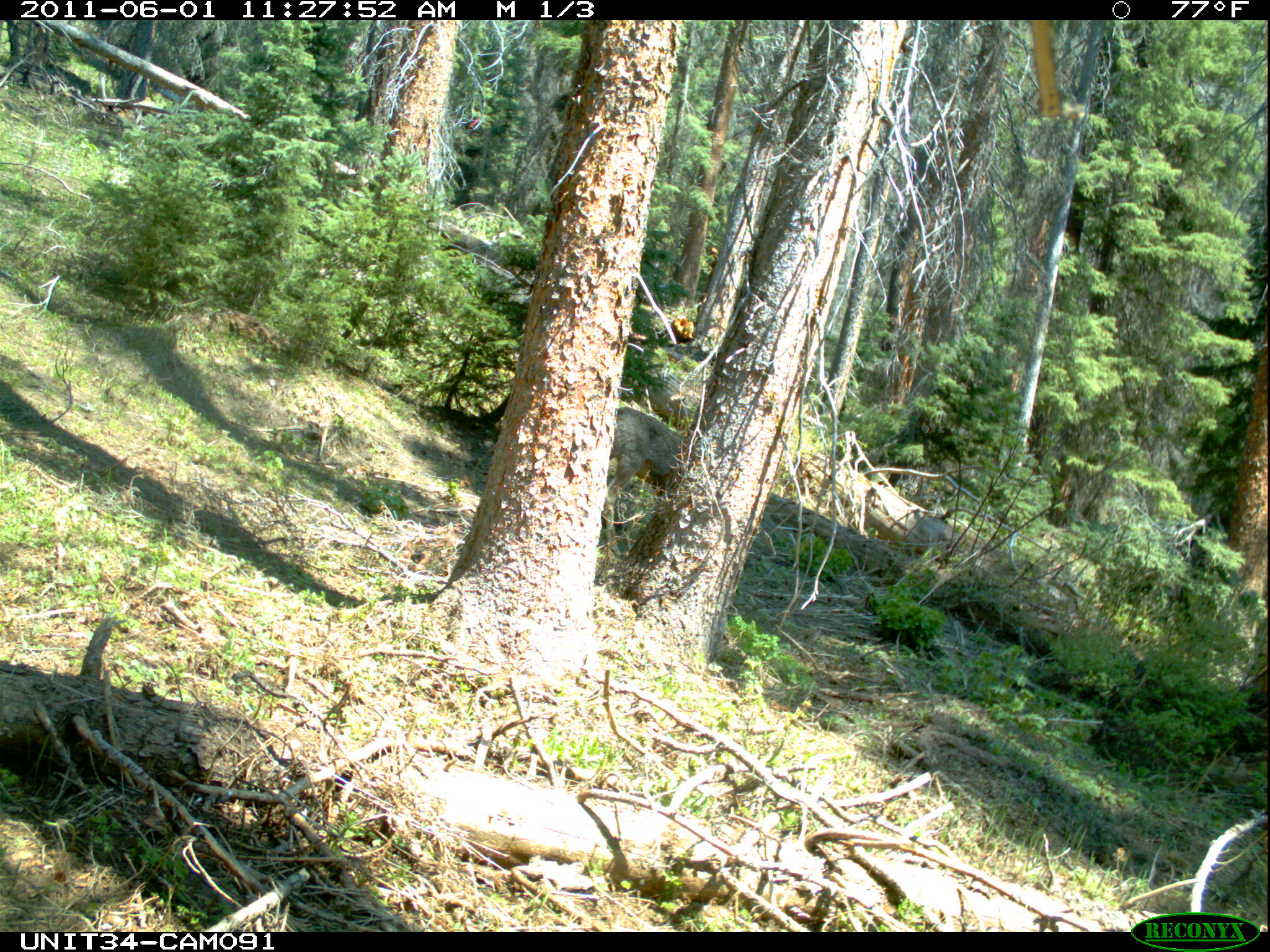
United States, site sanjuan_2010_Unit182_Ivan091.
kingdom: Animalia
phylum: Chordata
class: Mammalia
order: Artiodactyla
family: Cervidae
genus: Odocoileus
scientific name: Odocoileus hemionus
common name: mule deer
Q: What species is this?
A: Odocoileus hemionus (mule deer).